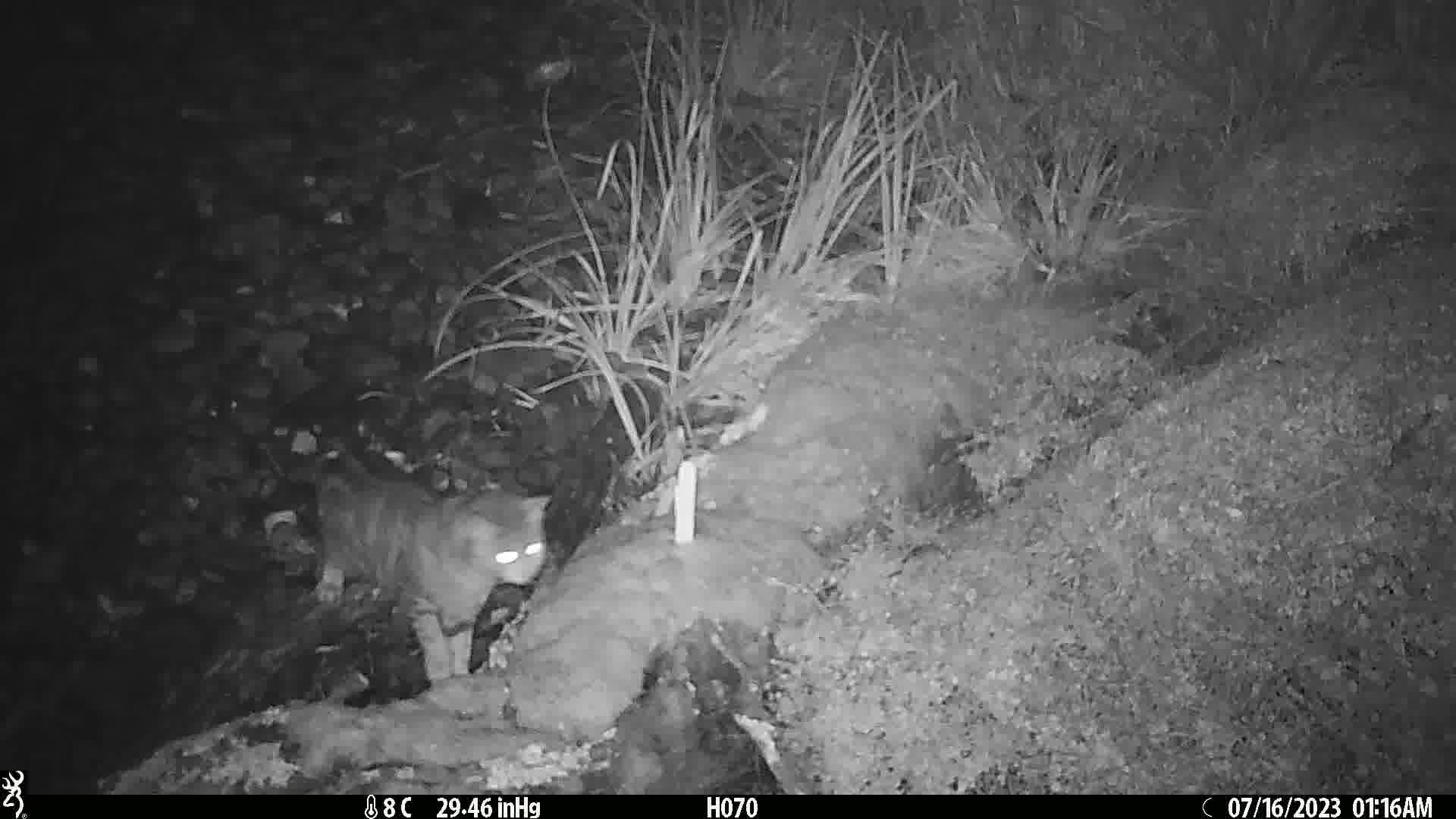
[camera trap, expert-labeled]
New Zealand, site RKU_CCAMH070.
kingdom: Animalia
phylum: Chordata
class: Mammalia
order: Carnivora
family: Felidae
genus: Felis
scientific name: Felis catus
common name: domestic cat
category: cat